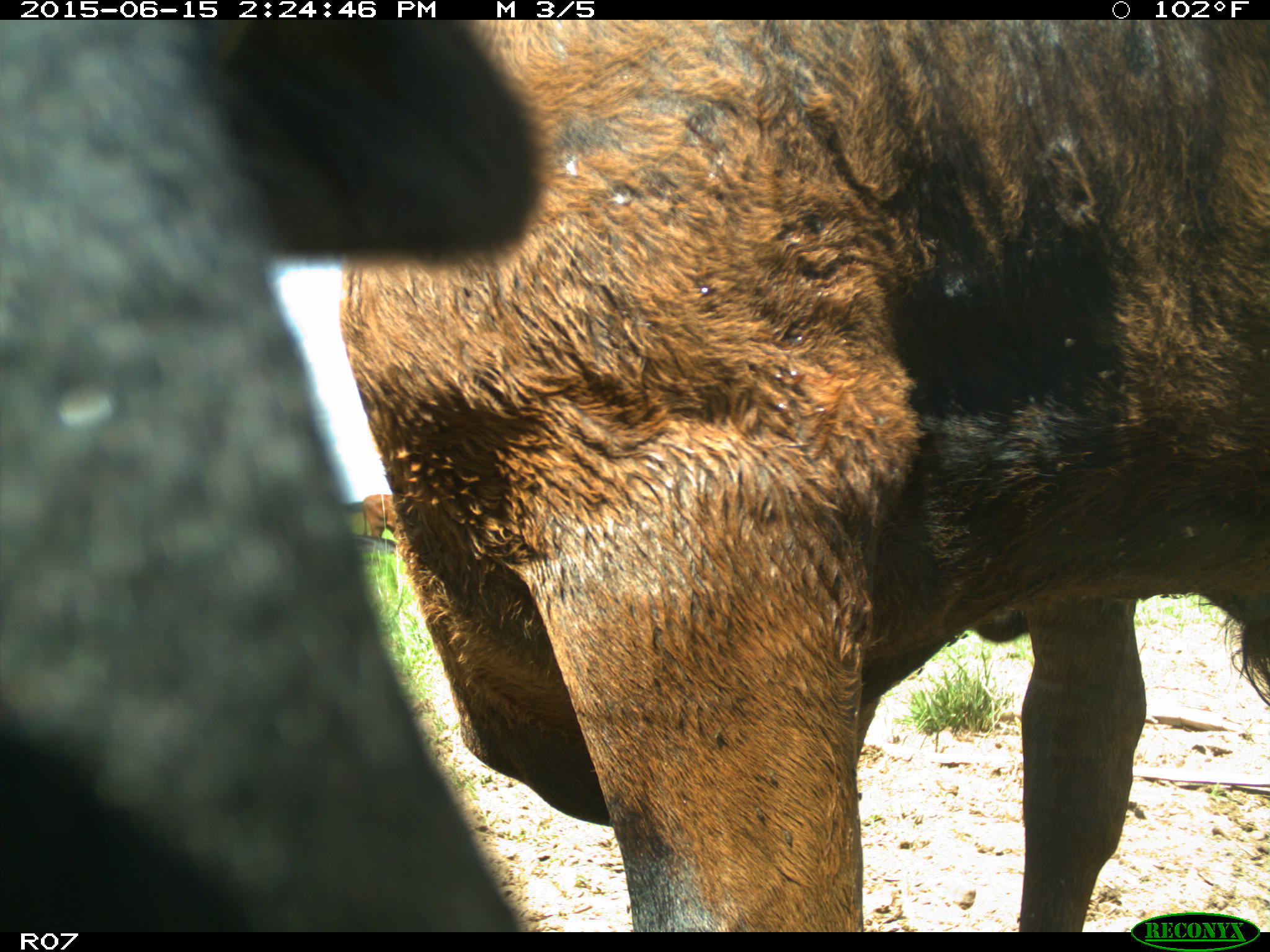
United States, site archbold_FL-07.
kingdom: Animalia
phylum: Chordata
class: Mammalia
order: Artiodactyla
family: Bovidae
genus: Bos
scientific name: Bos taurus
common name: domestic cow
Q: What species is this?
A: Bos taurus (domestic cow).